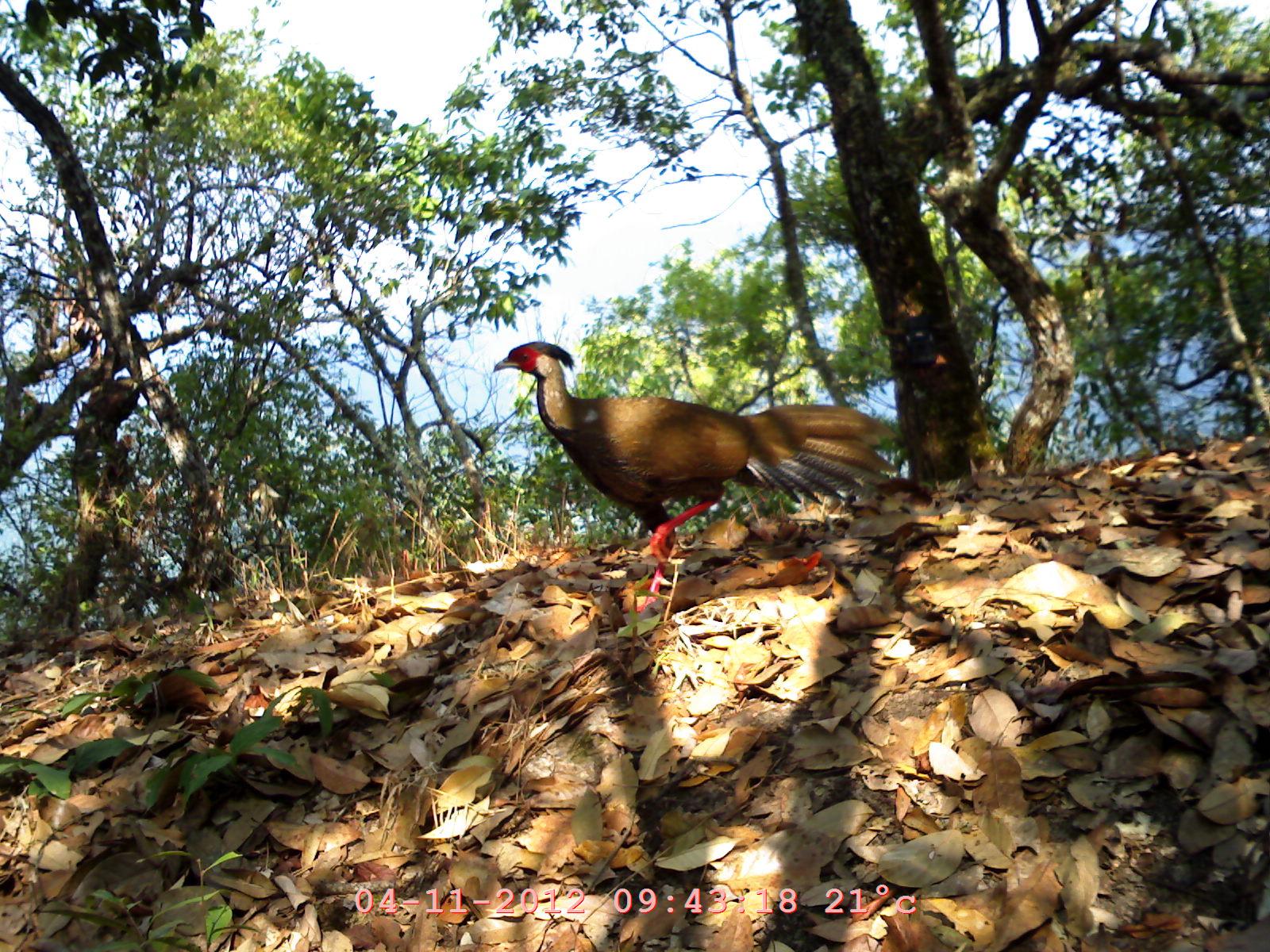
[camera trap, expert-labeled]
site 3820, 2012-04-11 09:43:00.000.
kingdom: Animalia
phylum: Chordata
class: Aves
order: Galliformes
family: Phasianidae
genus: Lophura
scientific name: Lophura nycthemera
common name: silver pheasant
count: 1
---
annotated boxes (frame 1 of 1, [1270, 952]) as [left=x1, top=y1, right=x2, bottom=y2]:
lophura nycthemera: [left=490, top=340, right=900, bottom=612]